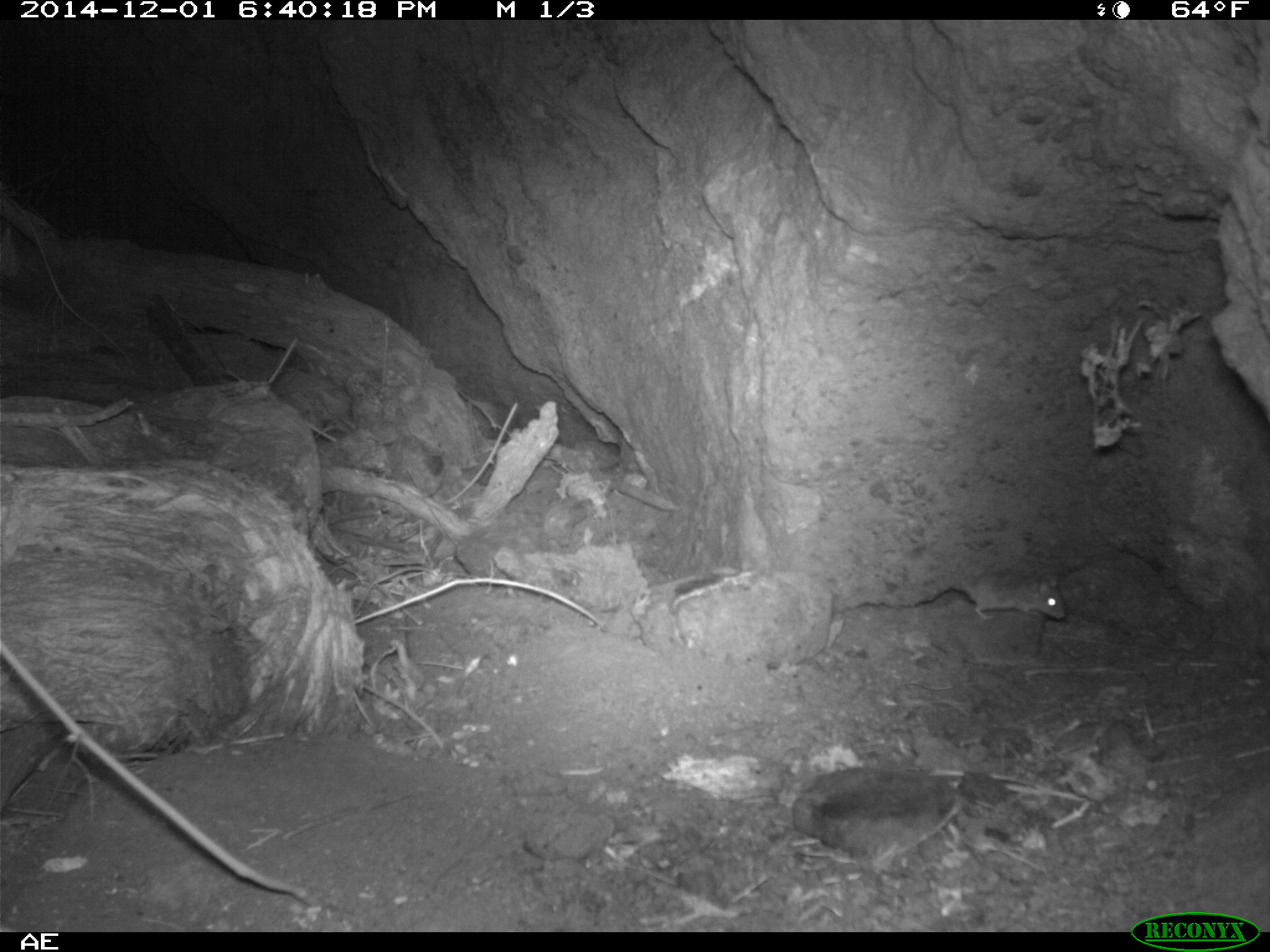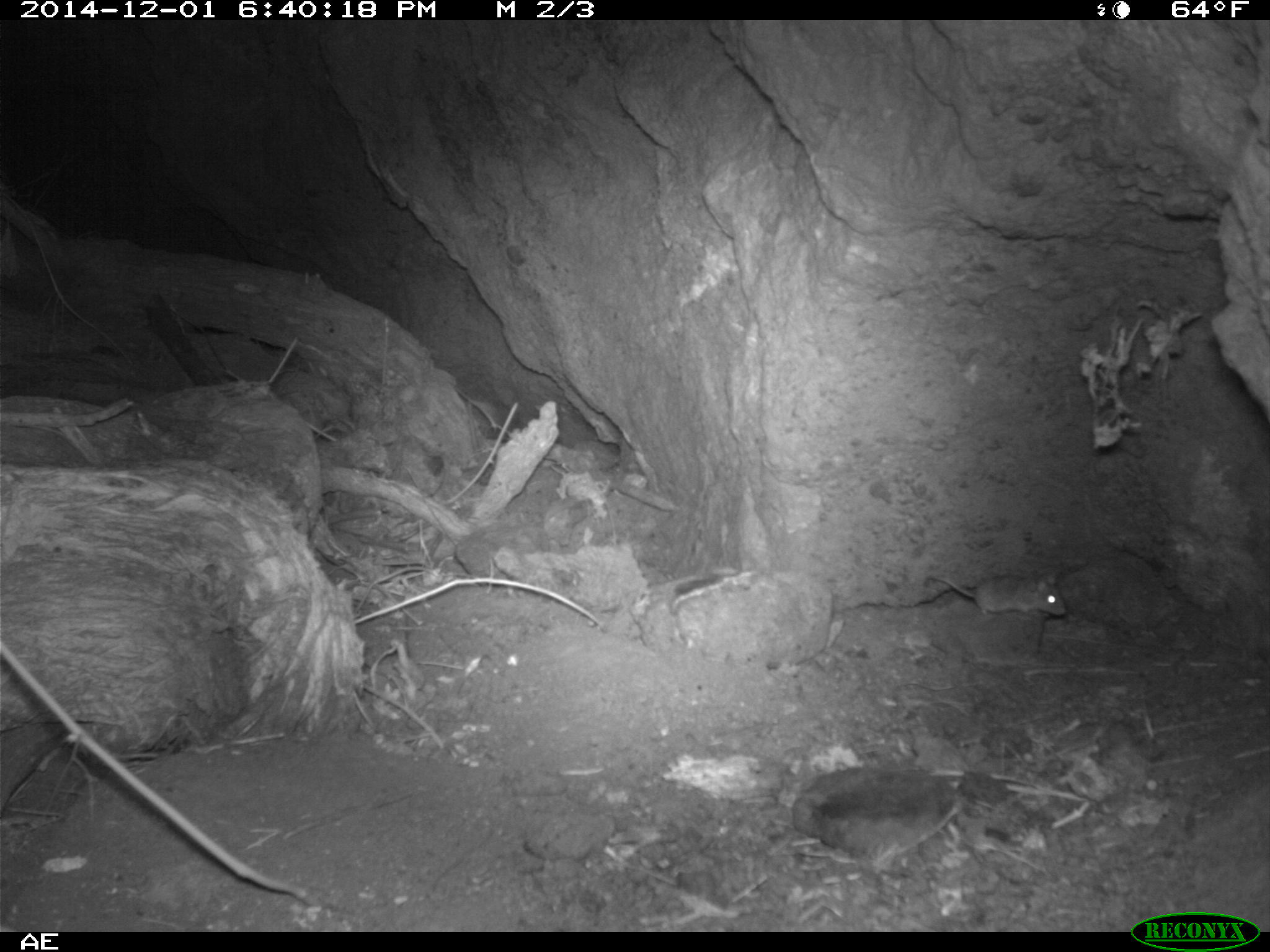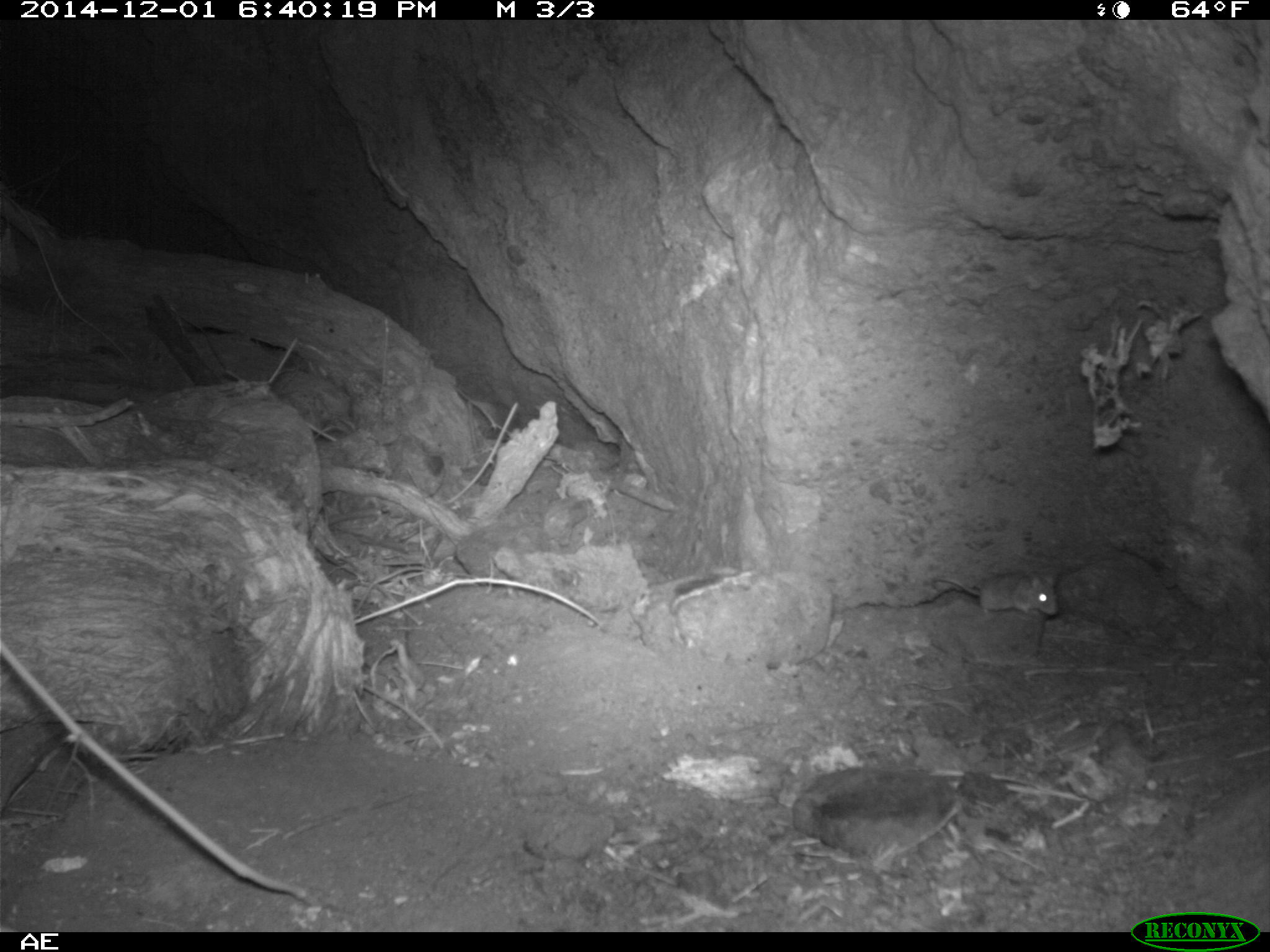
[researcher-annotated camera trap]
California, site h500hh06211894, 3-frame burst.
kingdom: Animalia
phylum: Chordata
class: Mammalia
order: Rodentia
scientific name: Rodentia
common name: rodent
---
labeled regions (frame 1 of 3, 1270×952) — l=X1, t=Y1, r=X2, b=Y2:
rodent: l=956, t=570, r=1064, b=619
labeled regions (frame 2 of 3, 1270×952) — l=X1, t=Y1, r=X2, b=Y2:
rodent: l=925, t=574, r=1066, b=616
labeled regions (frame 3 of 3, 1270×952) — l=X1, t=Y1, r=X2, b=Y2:
rodent: l=935, t=574, r=1057, b=615